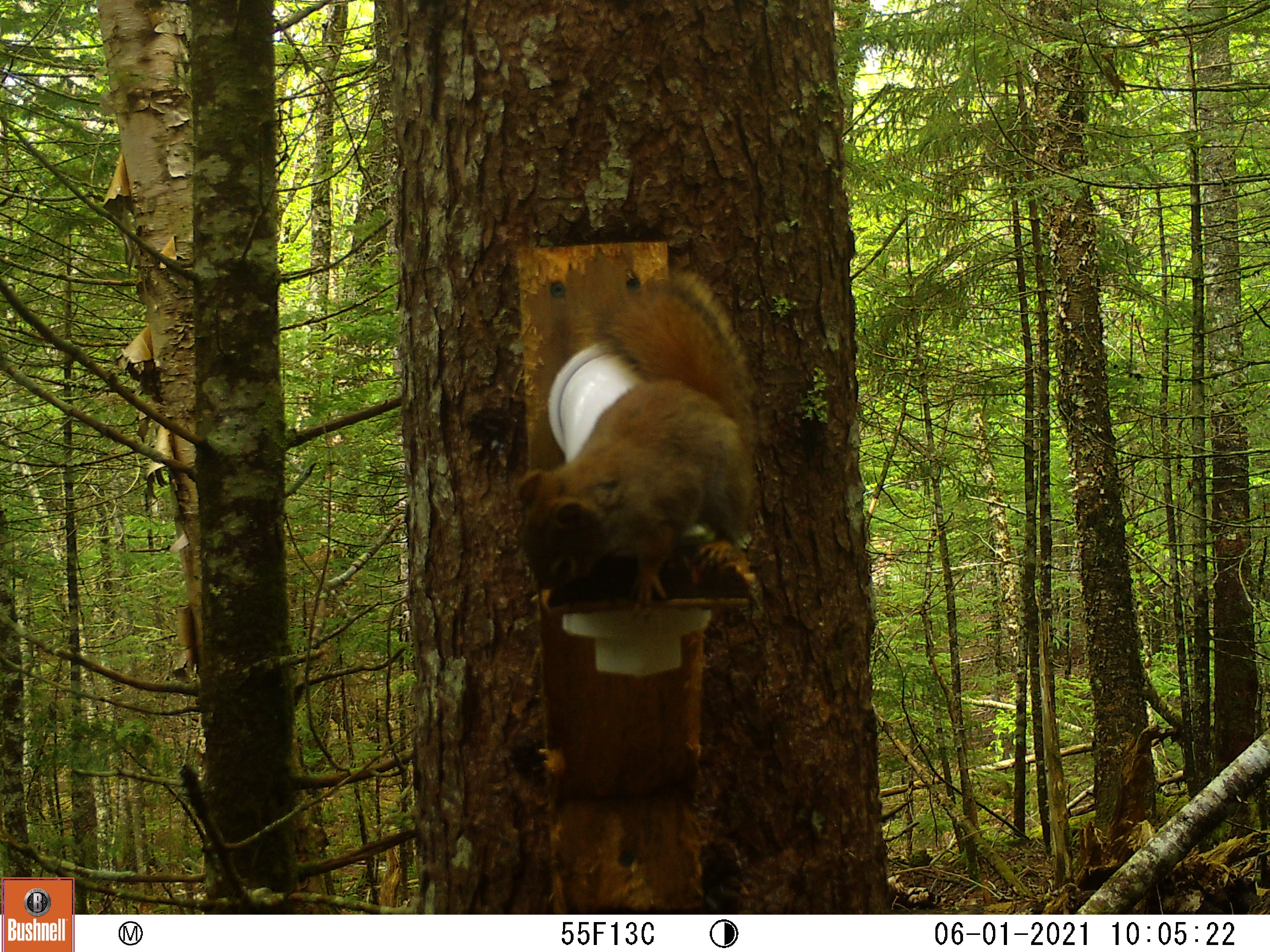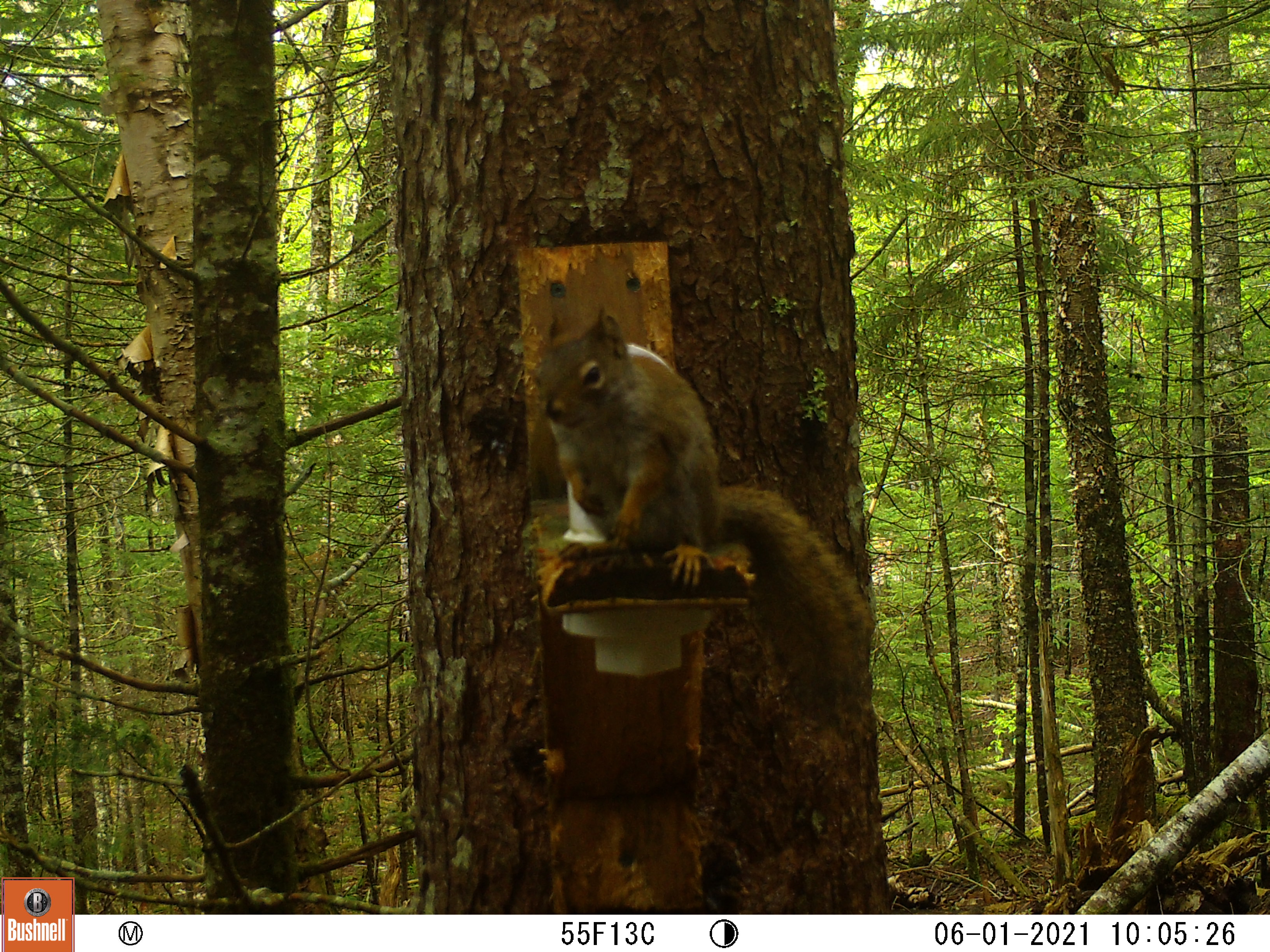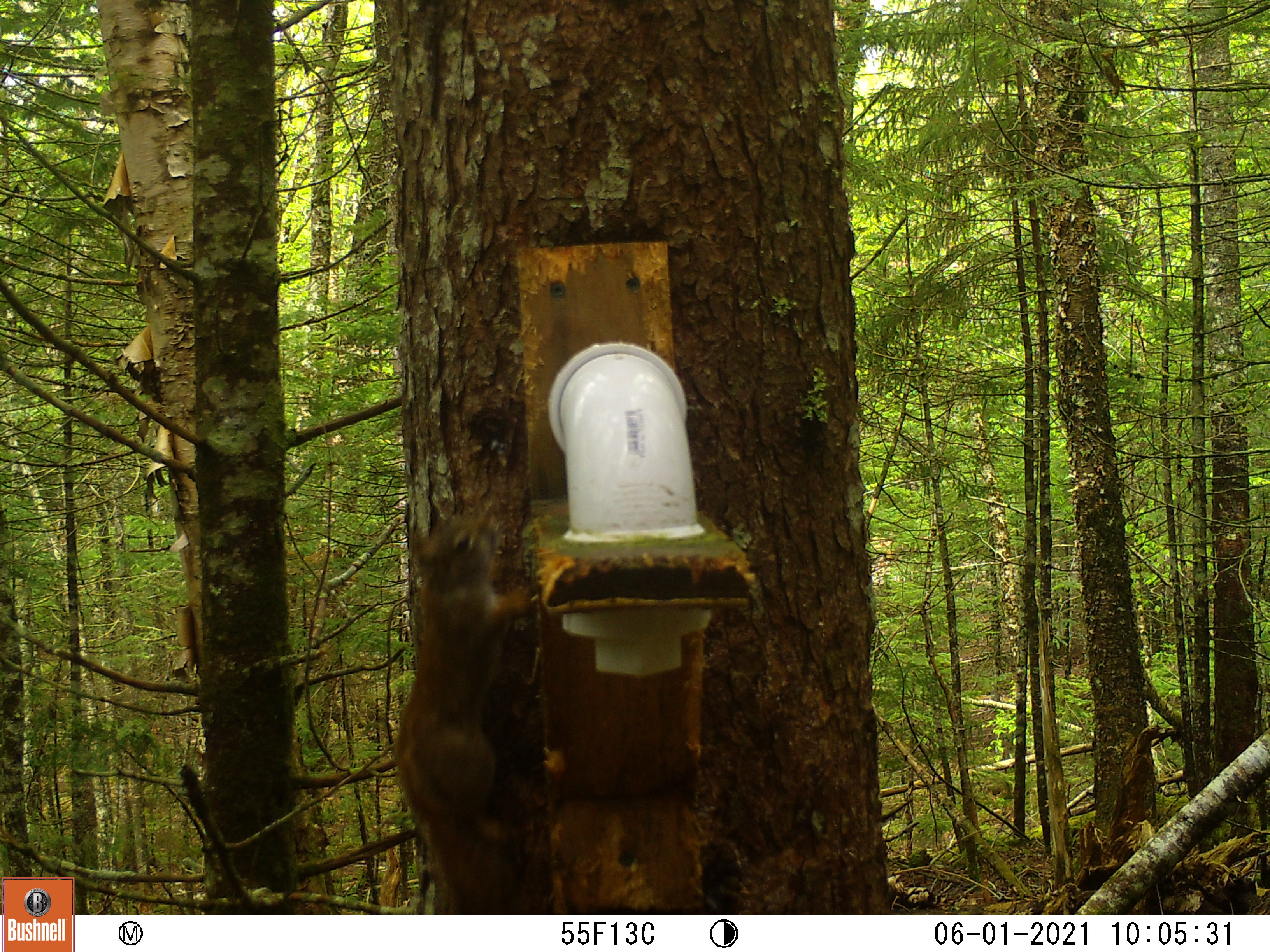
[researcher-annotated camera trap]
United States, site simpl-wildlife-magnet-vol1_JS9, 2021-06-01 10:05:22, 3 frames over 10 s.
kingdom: Animalia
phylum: Chordata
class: Mammalia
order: Rodentia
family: Sciuridae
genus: Tamiasciurus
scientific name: Tamiasciurus hudsonicus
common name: red squirrel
Red squirrel (Tamiasciurus hudsonicus).